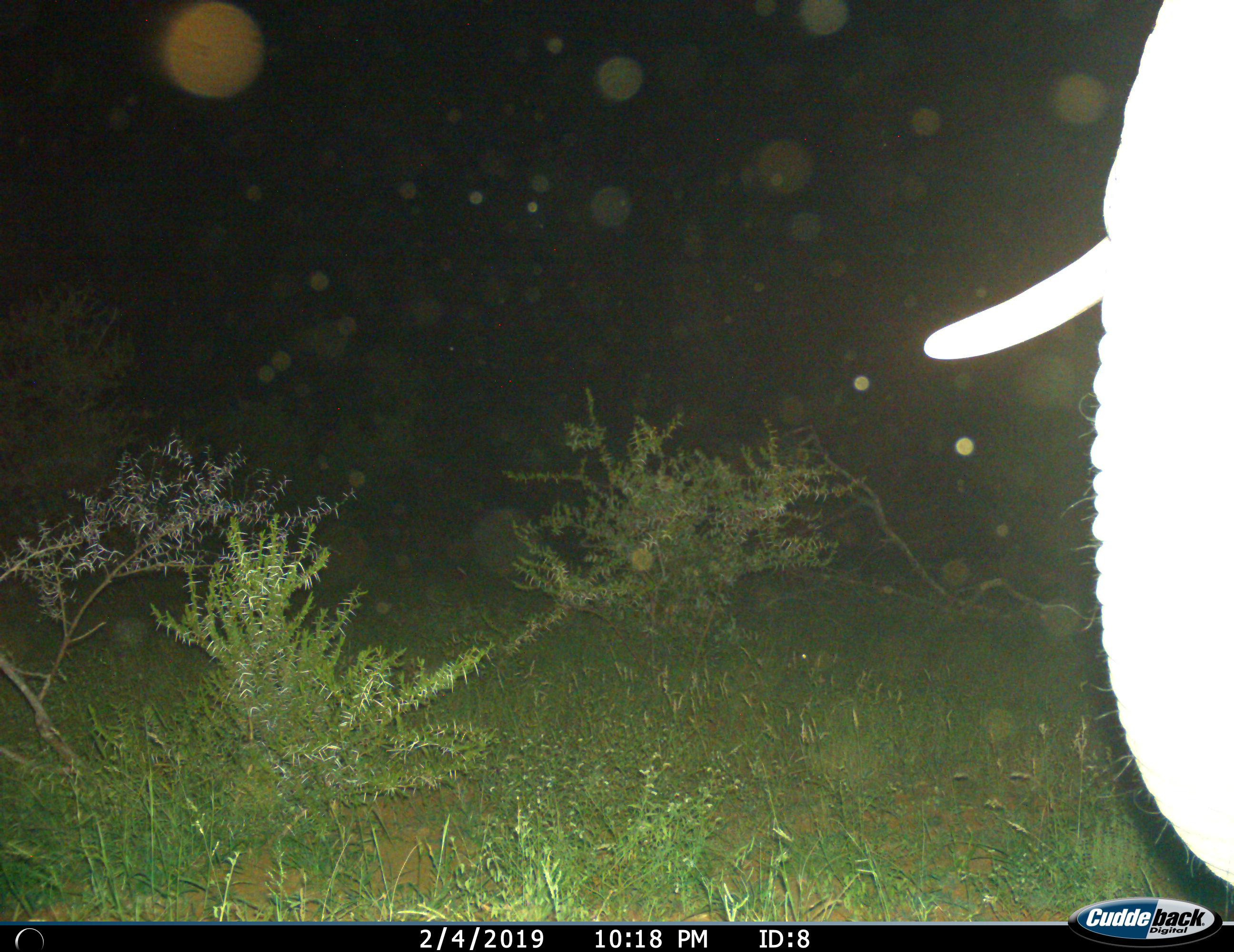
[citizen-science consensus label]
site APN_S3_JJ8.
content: unidentified animal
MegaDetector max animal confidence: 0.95